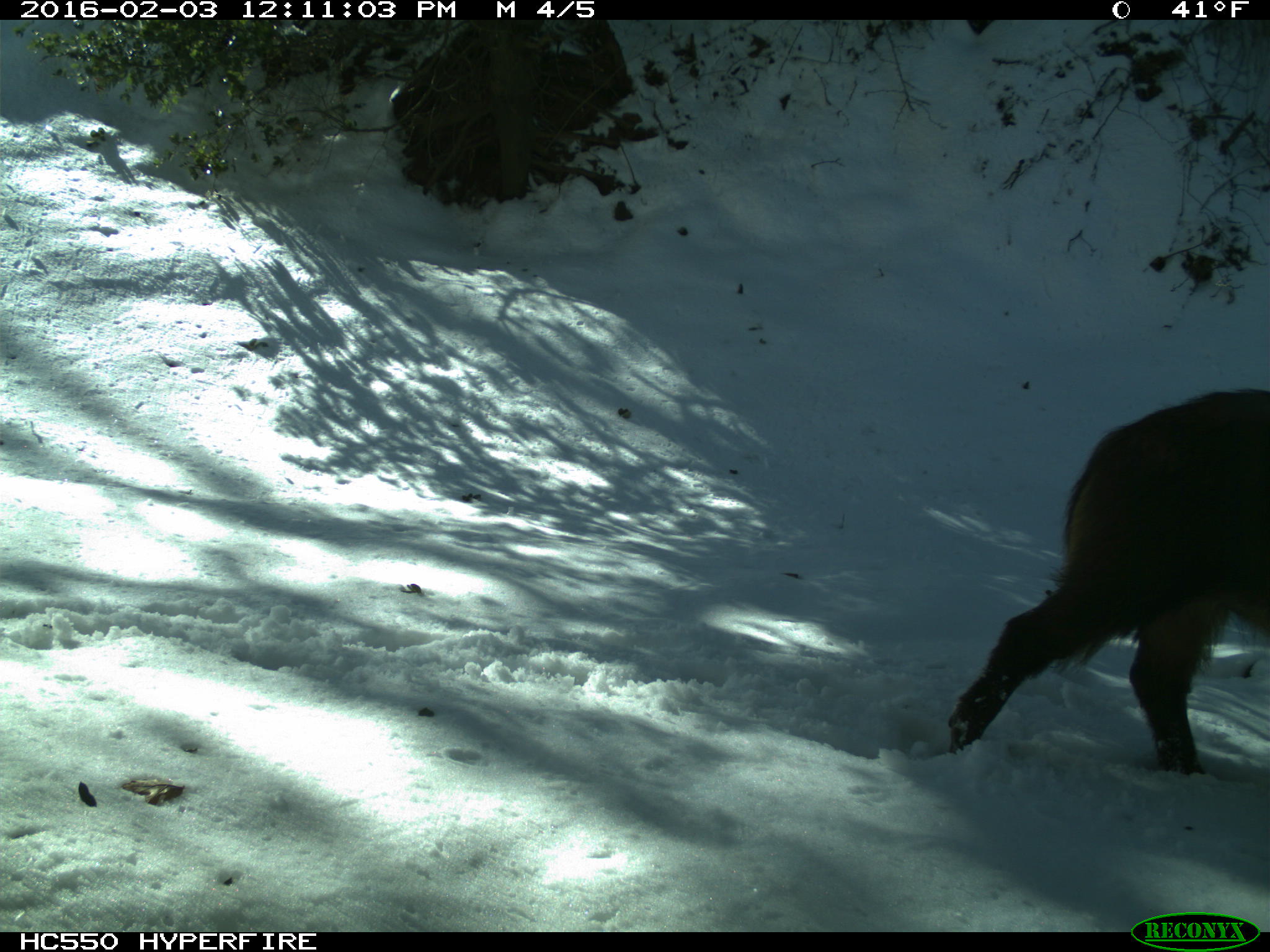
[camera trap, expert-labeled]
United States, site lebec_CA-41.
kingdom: Animalia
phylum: Chordata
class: Mammalia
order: Artiodactyla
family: Suidae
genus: Sus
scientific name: Sus scrofa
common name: wild boar